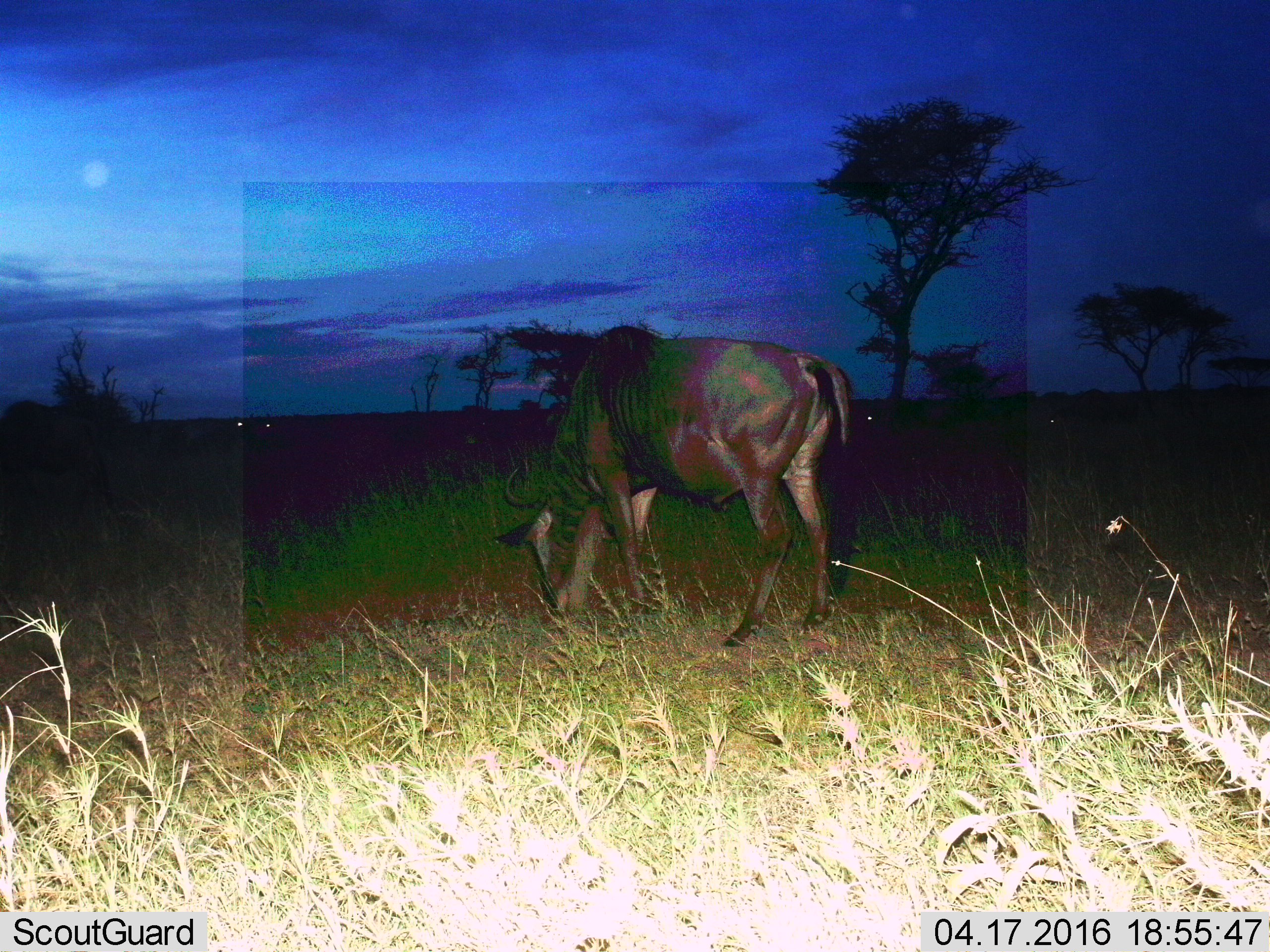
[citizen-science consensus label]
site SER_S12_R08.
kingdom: Animalia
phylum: Chordata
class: Mammalia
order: Artiodactyla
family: Bovidae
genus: Connochaetes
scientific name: Connochaetes taurinus taurinus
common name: blue wildebeest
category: wildebeestblue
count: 1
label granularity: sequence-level